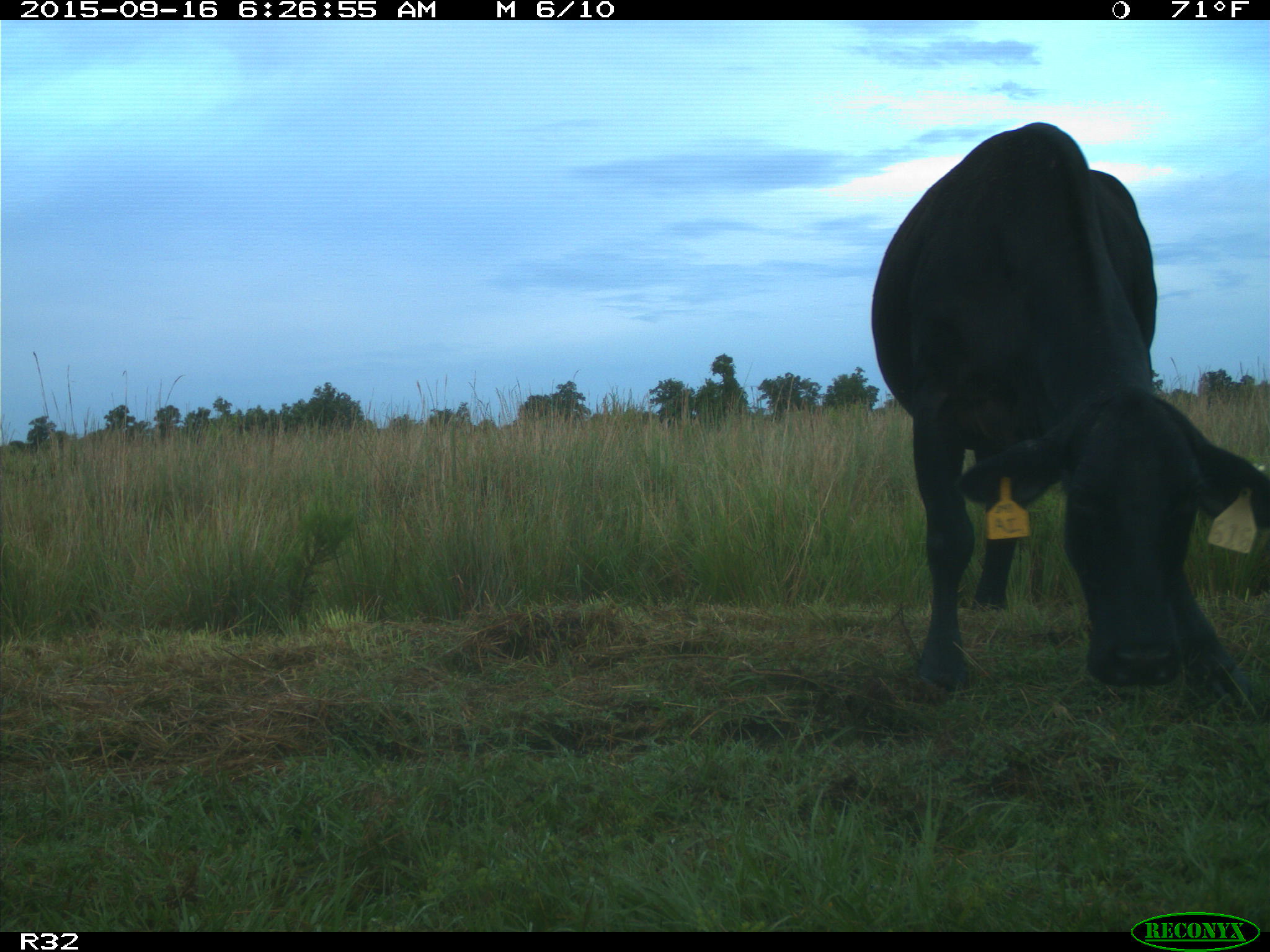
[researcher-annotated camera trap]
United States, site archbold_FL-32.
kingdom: Animalia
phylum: Chordata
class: Mammalia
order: Artiodactyla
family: Bovidae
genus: Bos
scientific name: Bos taurus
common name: domestic cow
Bos taurus (domestic cow).